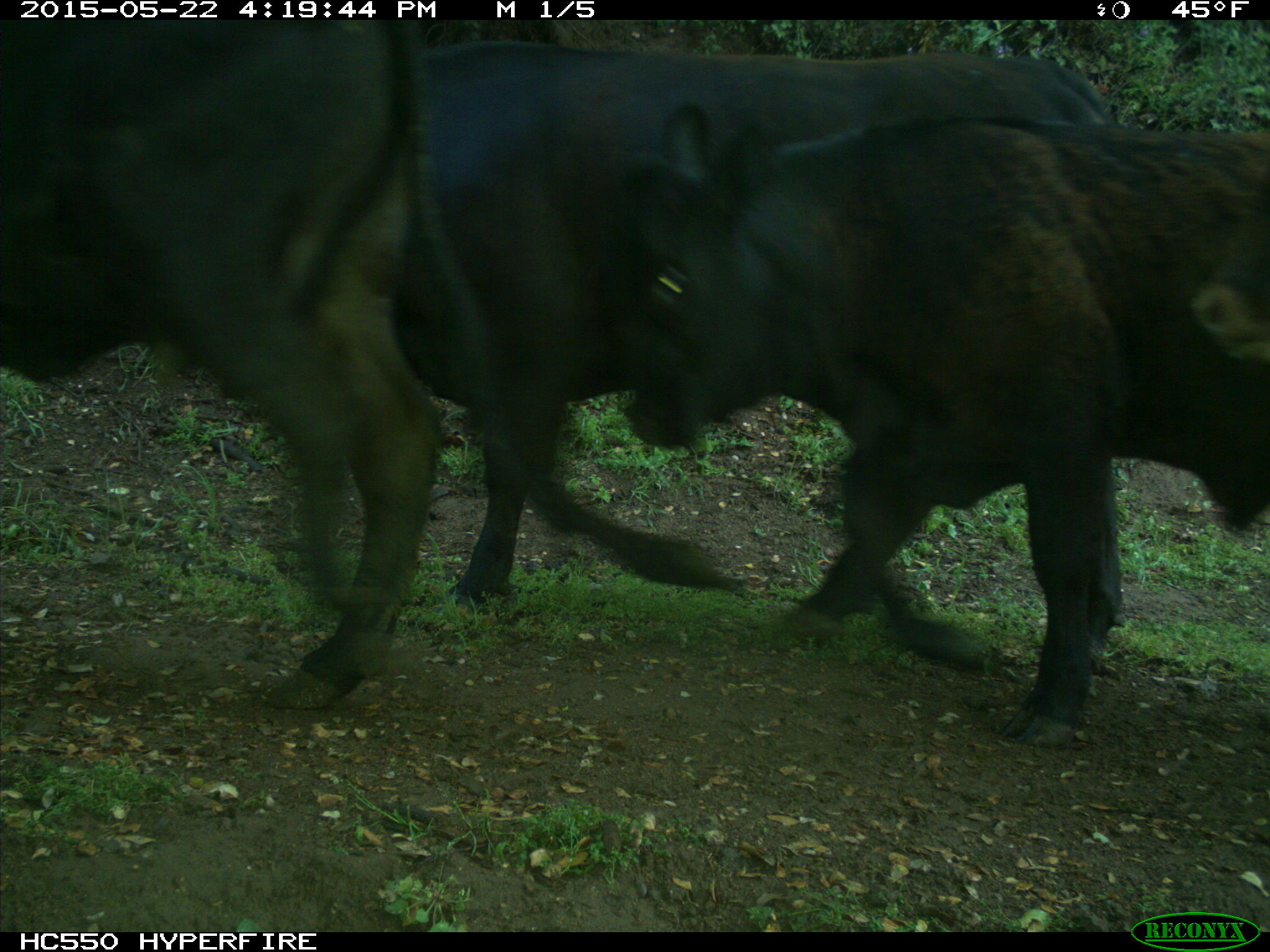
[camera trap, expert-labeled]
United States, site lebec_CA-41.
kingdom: Animalia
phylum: Chordata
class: Mammalia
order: Artiodactyla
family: Bovidae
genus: Bos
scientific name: Bos taurus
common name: domestic cow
Bos taurus (domestic cow).